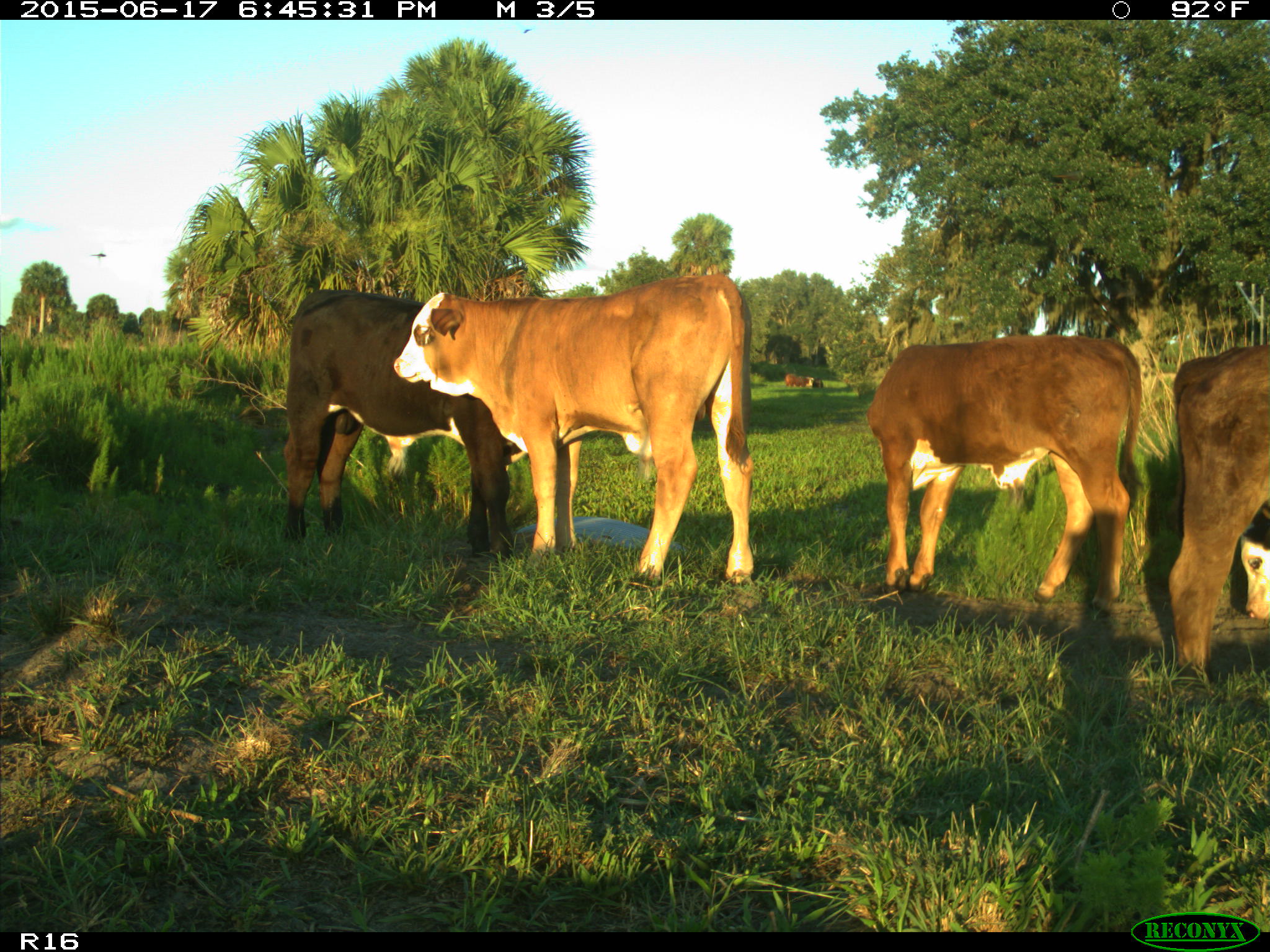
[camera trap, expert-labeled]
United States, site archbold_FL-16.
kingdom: Animalia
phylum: Chordata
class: Mammalia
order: Artiodactyla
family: Bovidae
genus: Bos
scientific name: Bos taurus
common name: domestic cow